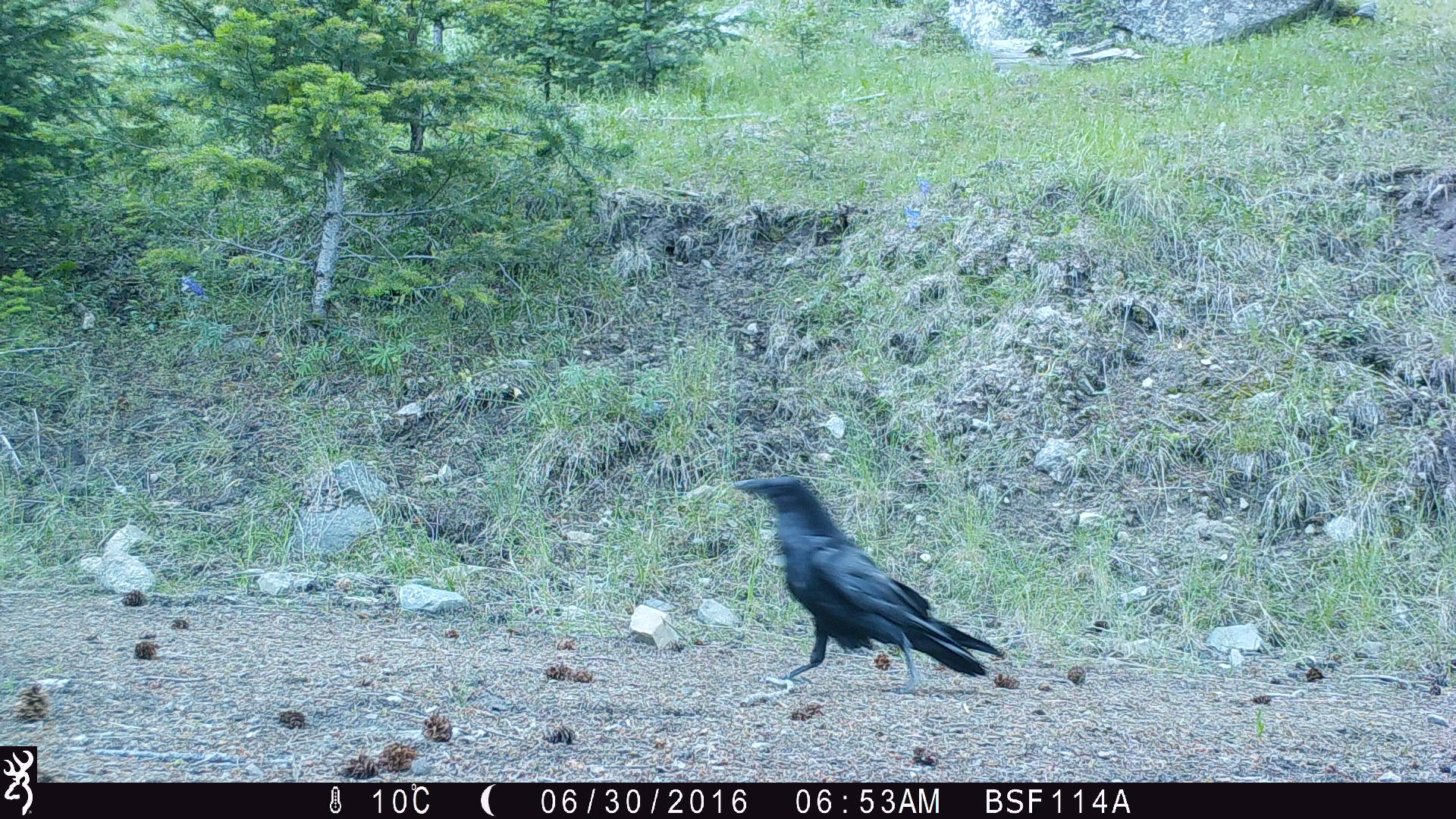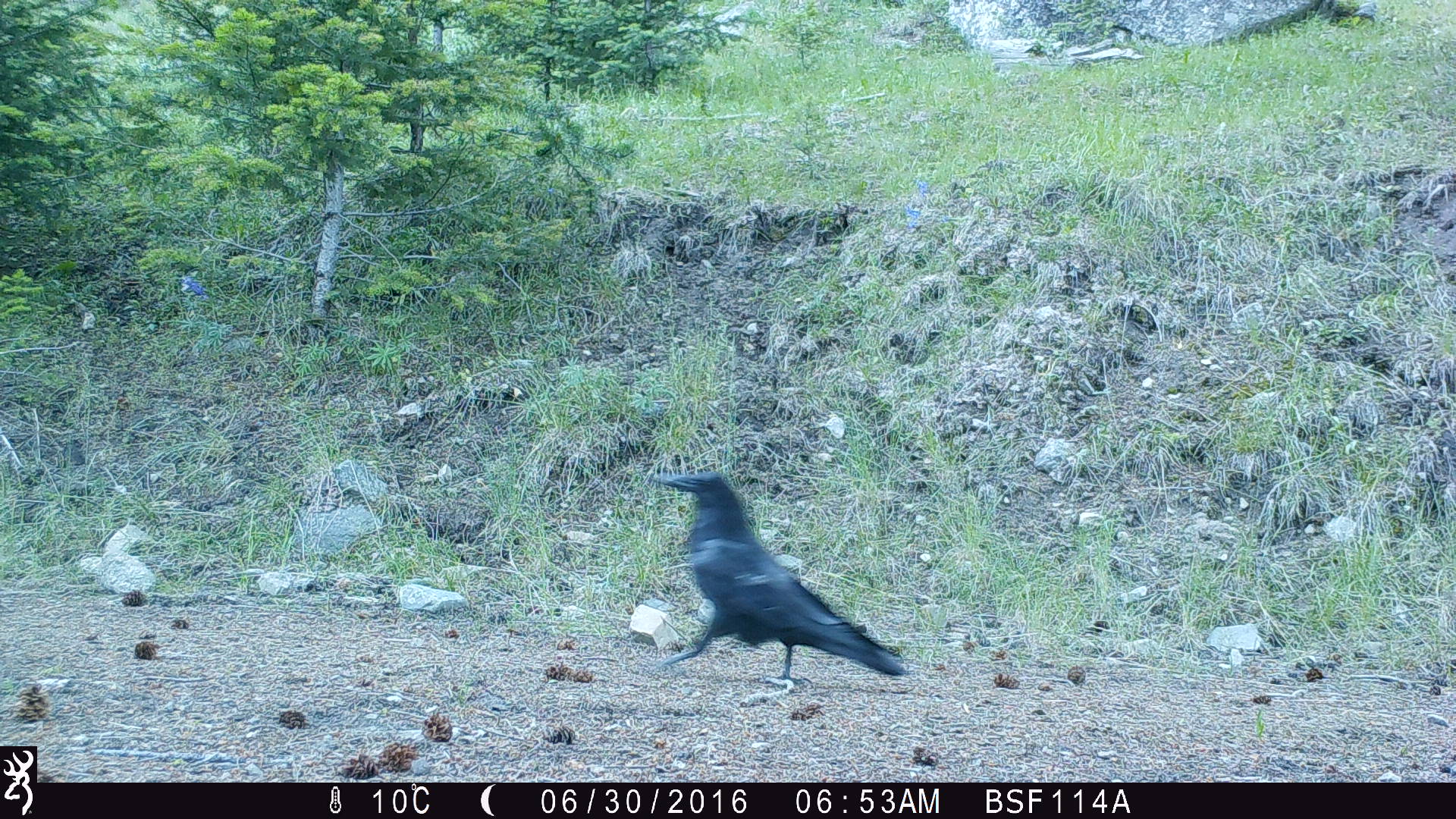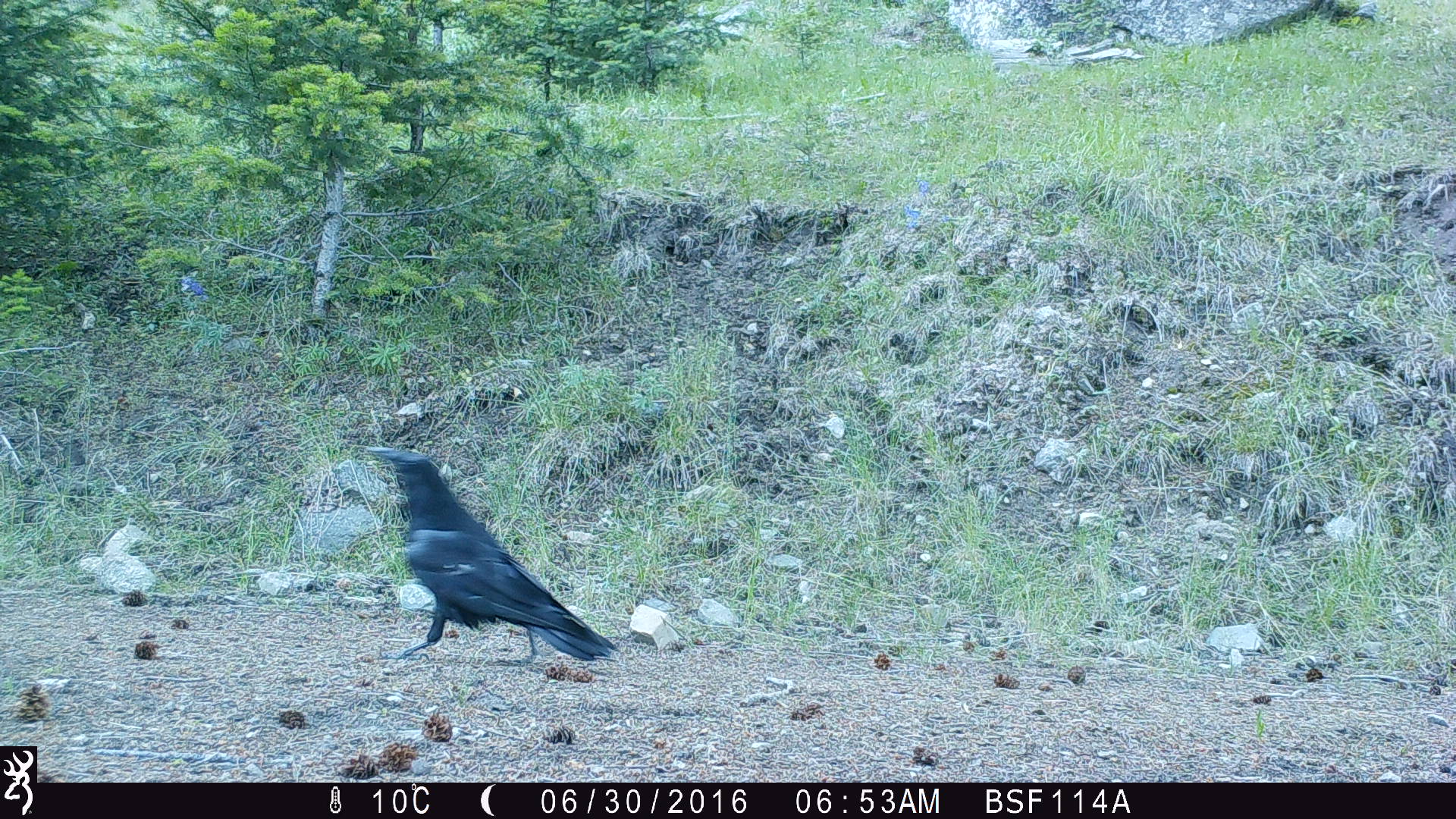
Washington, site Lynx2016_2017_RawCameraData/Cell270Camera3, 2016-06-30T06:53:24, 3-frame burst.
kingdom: Animalia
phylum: Chordata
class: Aves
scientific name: Aves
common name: birds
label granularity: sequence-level